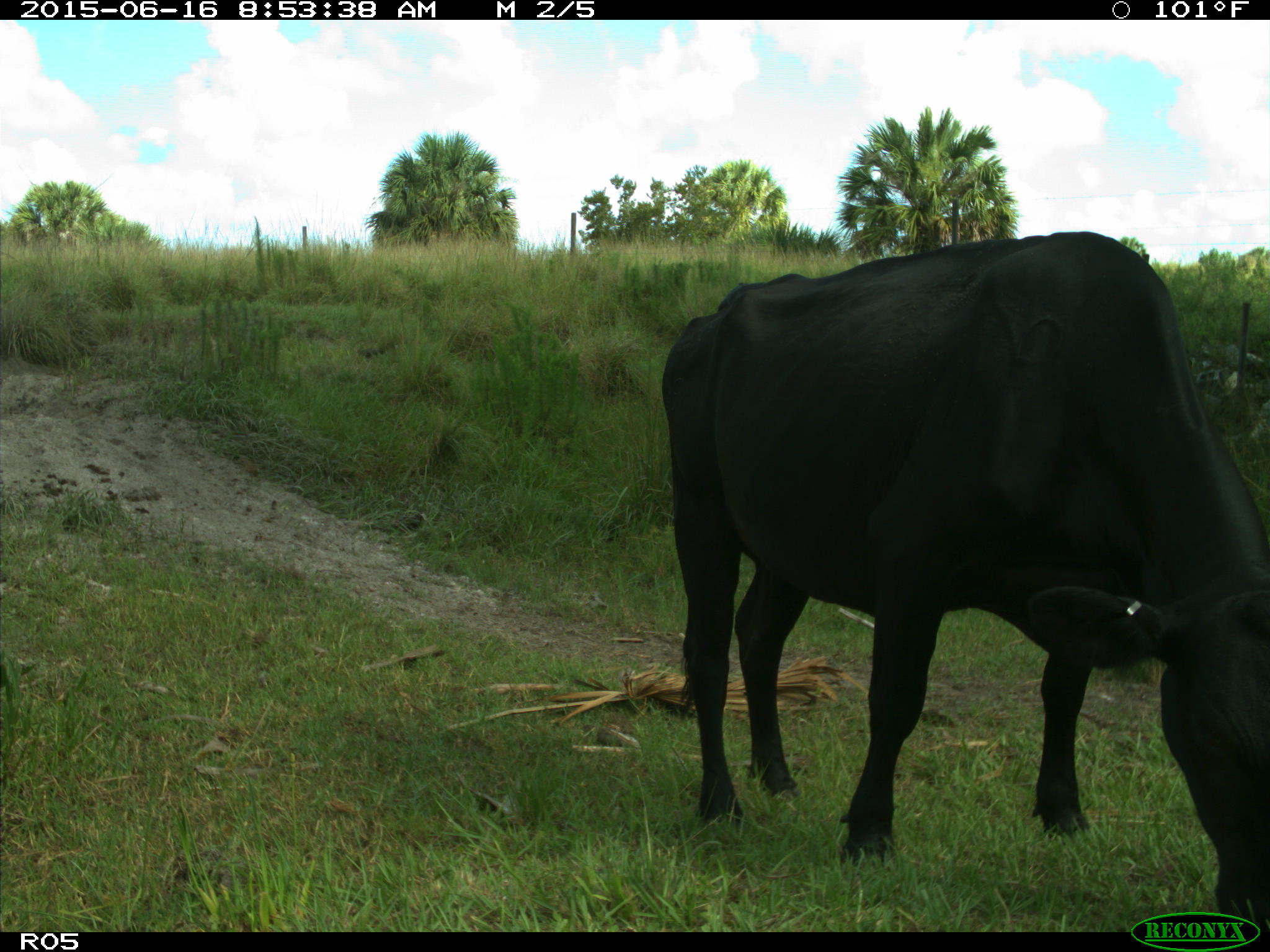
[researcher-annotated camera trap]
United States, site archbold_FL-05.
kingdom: Animalia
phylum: Chordata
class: Mammalia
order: Artiodactyla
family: Bovidae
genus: Bos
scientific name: Bos taurus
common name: domestic cow